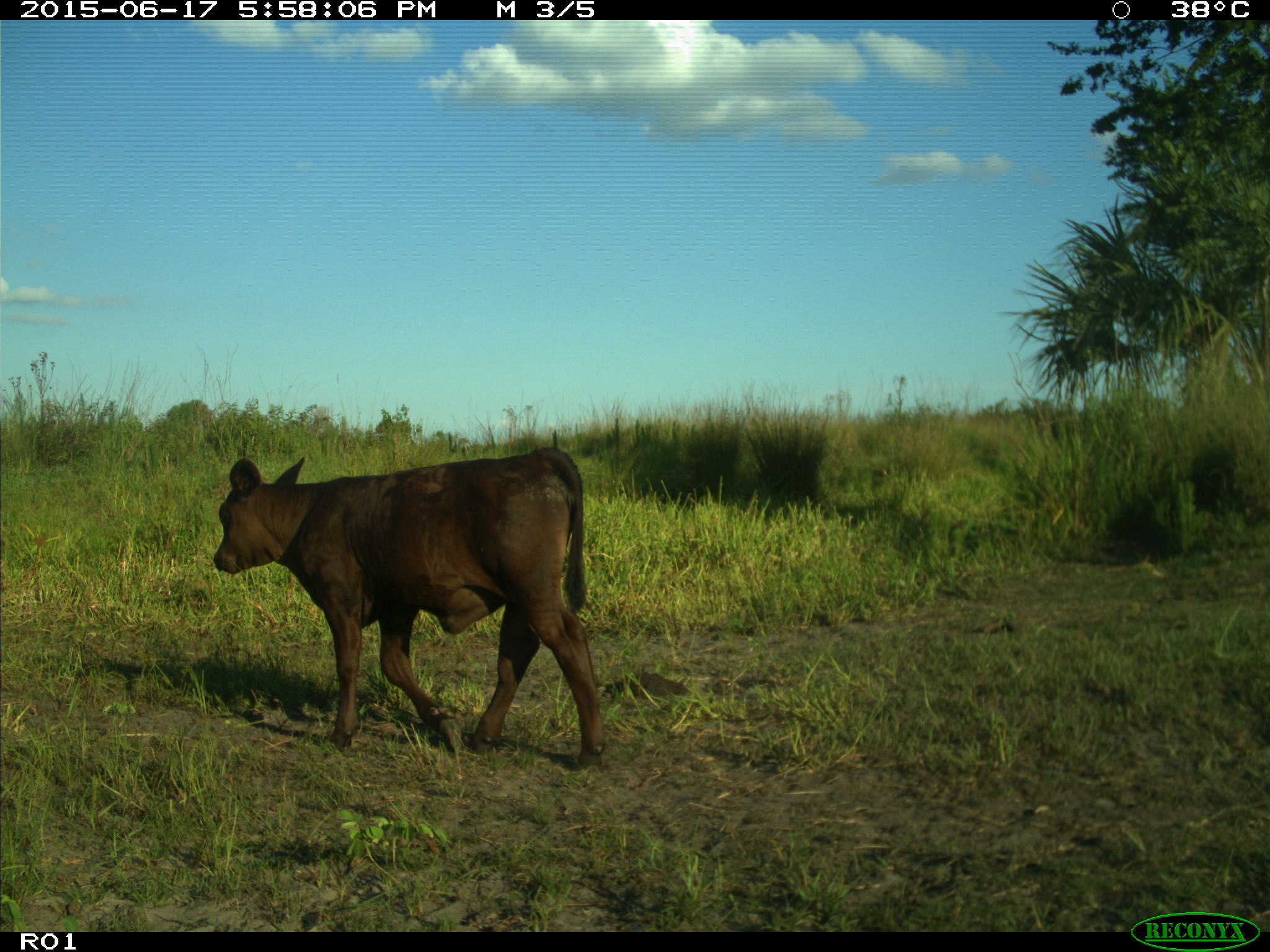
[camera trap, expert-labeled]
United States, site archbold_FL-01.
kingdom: Animalia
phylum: Chordata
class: Mammalia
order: Artiodactyla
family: Bovidae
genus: Bos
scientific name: Bos taurus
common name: domestic cow